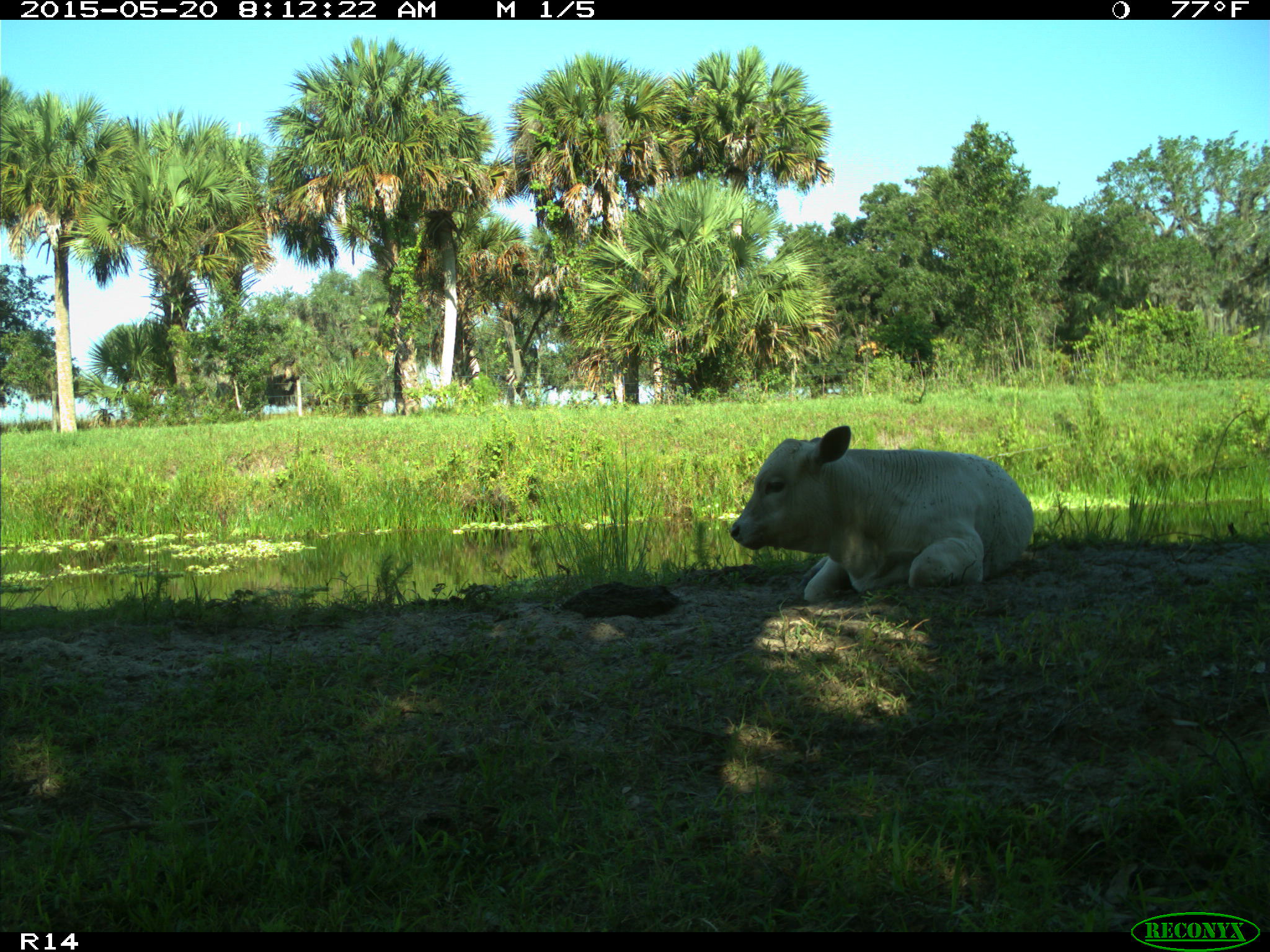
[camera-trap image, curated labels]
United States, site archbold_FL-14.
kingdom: Animalia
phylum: Chordata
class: Mammalia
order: Artiodactyla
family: Bovidae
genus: Bos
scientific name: Bos taurus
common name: domestic cow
Bos taurus (domestic cow).